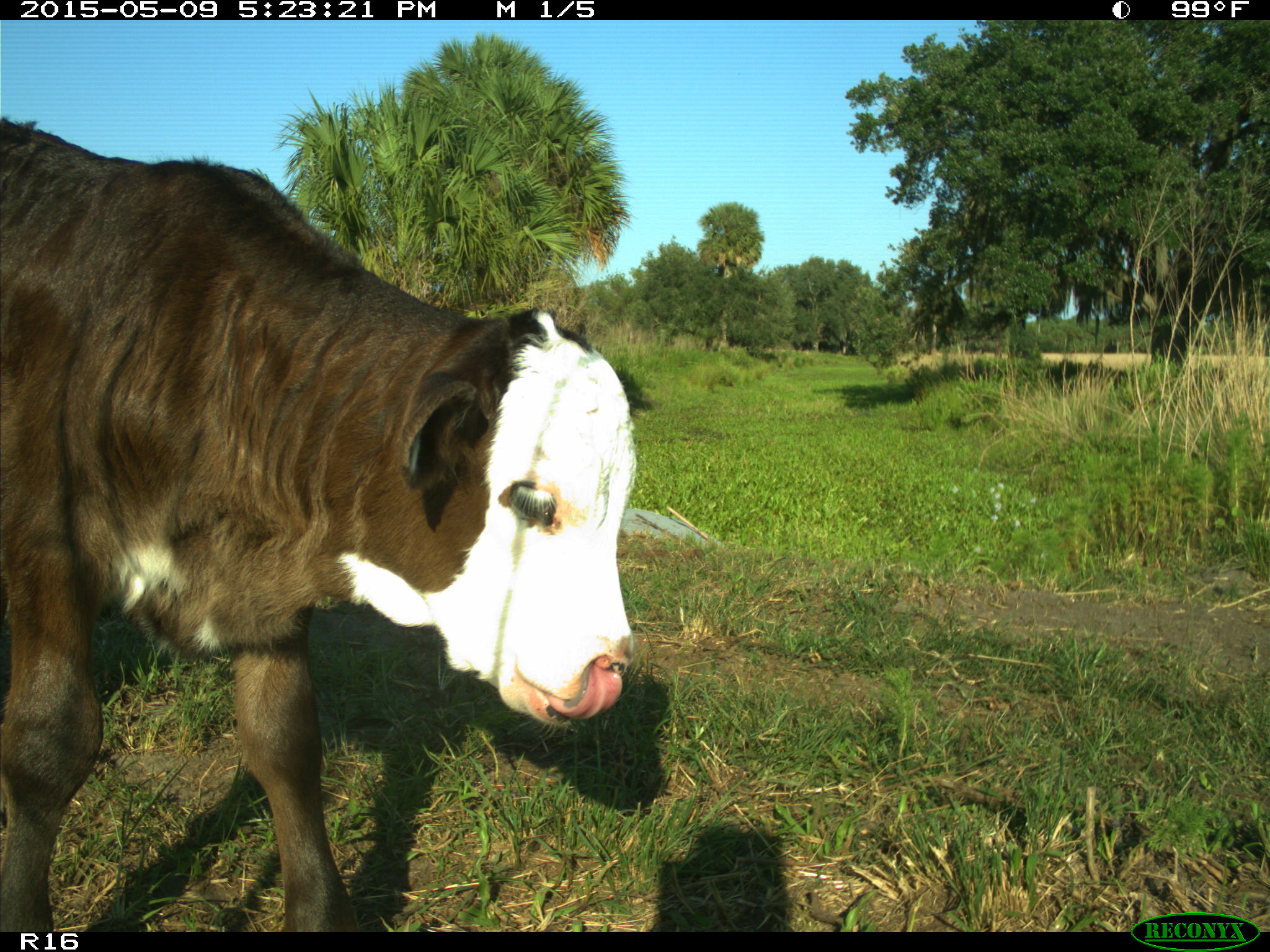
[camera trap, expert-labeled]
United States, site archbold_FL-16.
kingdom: Animalia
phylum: Chordata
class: Mammalia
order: Artiodactyla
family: Bovidae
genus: Bos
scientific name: Bos taurus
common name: domestic cow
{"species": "Bos taurus (domestic cow)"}